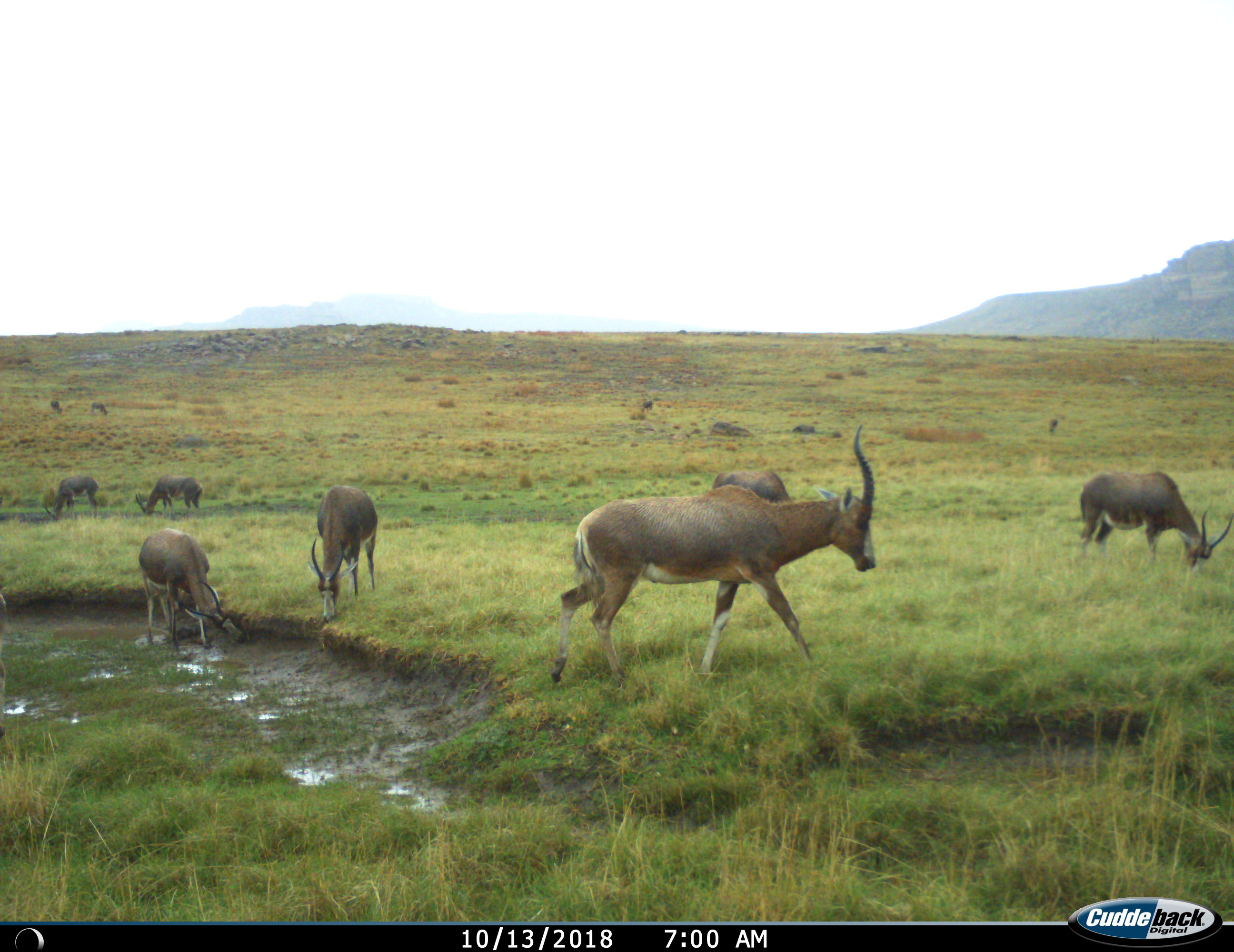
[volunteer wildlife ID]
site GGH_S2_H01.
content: unidentified animal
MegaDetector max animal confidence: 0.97